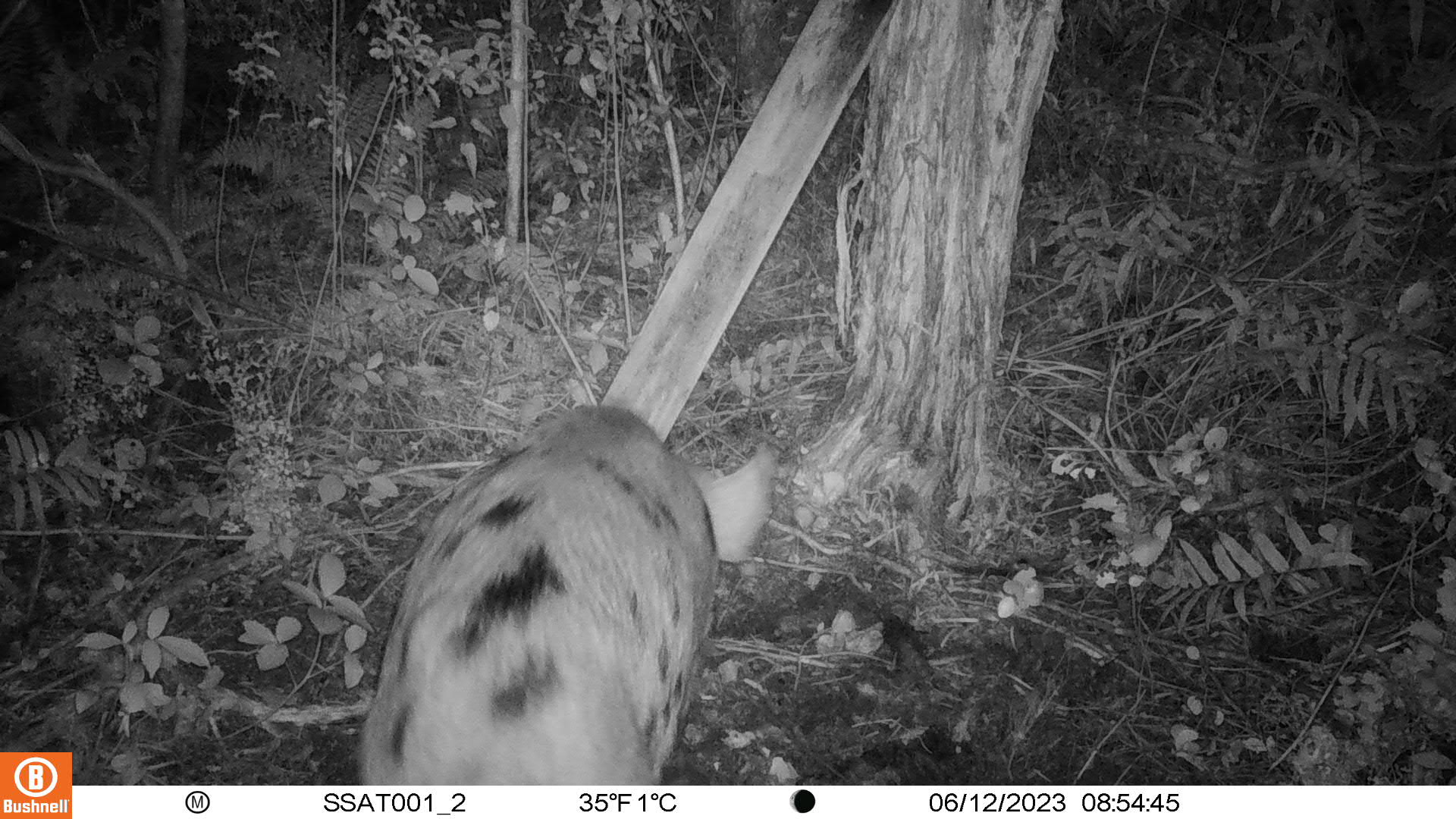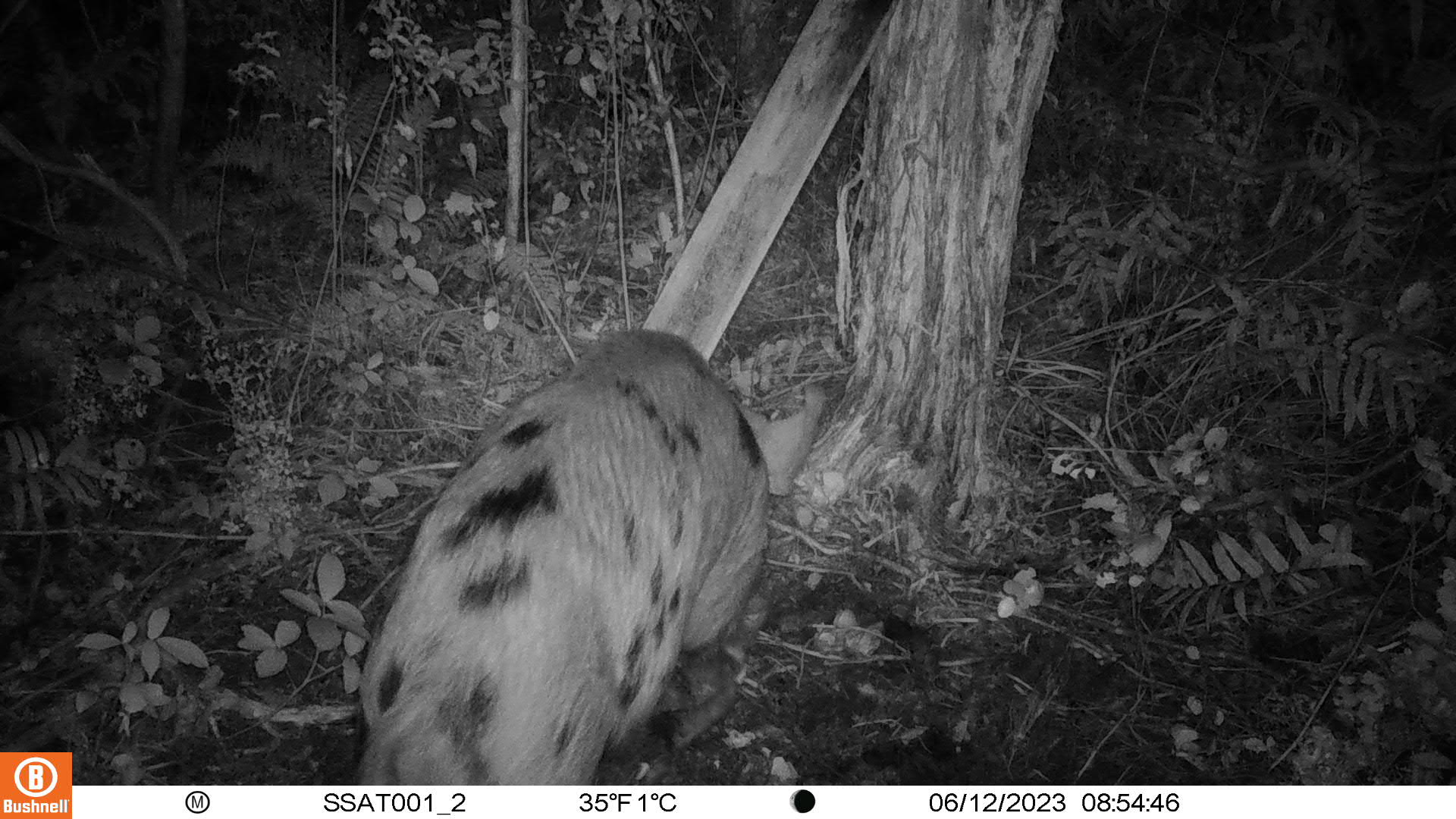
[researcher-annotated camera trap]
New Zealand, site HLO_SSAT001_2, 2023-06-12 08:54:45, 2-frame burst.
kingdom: Animalia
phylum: Chordata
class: Mammalia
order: Artiodactyla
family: Suidae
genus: Sus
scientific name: Sus scrofa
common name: pig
Pig (Sus scrofa).